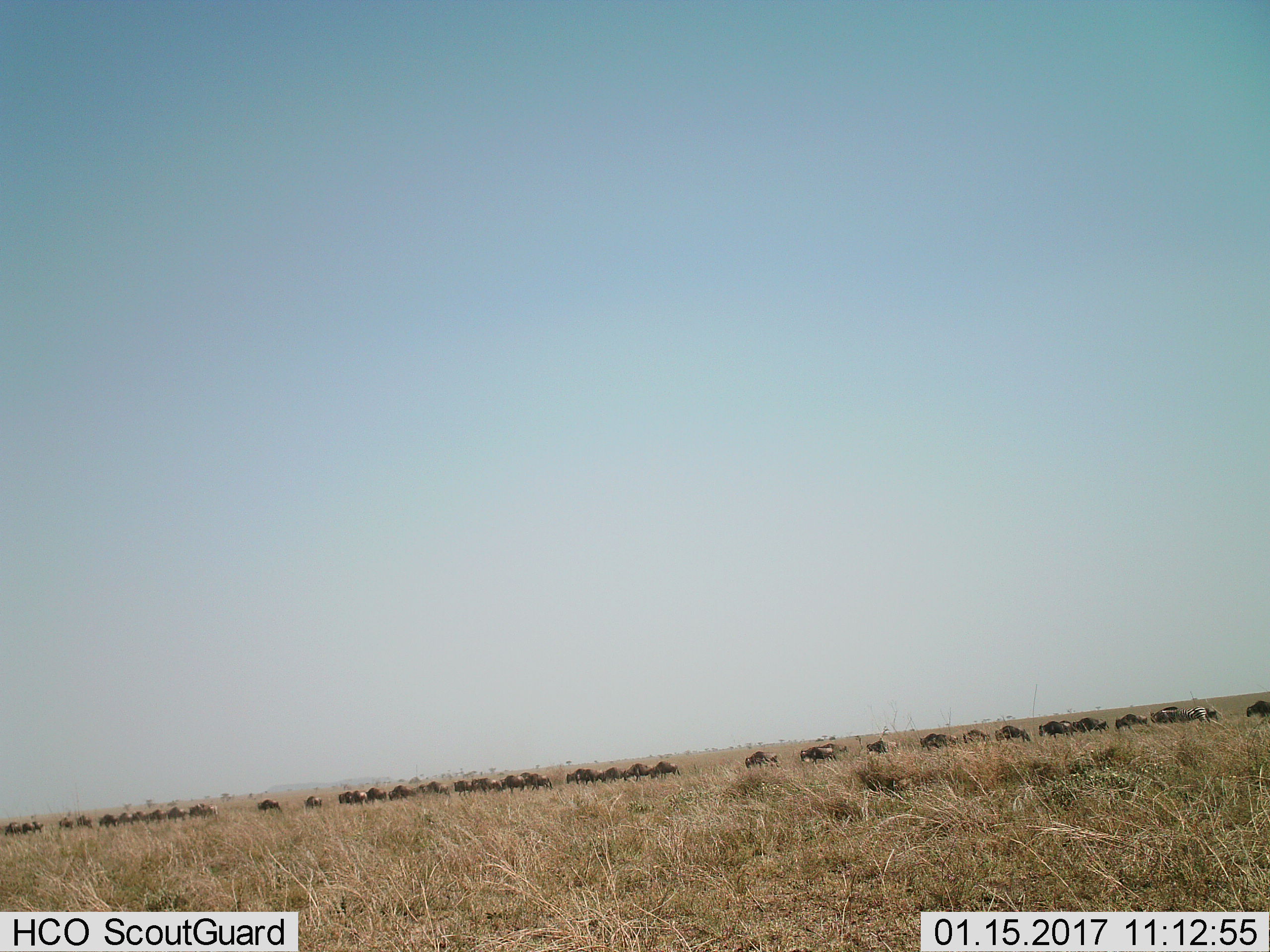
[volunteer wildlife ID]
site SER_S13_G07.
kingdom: Animalia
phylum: Chordata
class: Mammalia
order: Artiodactyla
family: Bovidae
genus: Connochaetes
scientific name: Connochaetes taurinus taurinus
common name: blue wildebeest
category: wildebeestblue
Wildebeestblue (blue wildebeest) (Connochaetes taurinus taurinus), count 11-50. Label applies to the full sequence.